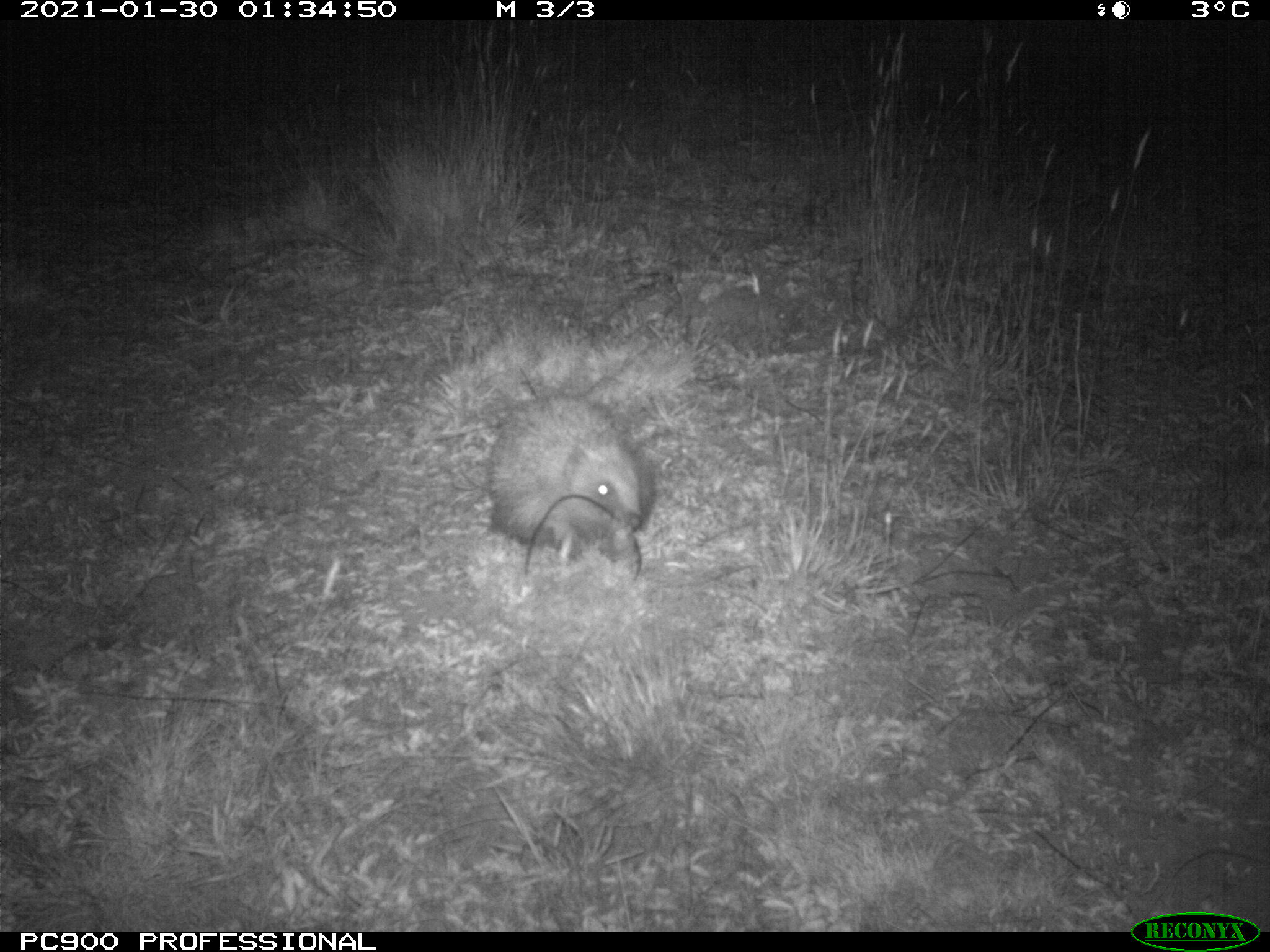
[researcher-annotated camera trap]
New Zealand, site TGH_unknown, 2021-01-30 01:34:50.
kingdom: Animalia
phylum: Chordata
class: Mammalia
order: Eulipotyphla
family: Erinaceidae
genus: Erinaceus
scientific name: Erinaceus europaeus europaeus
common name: european hedgehog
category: hedgehog